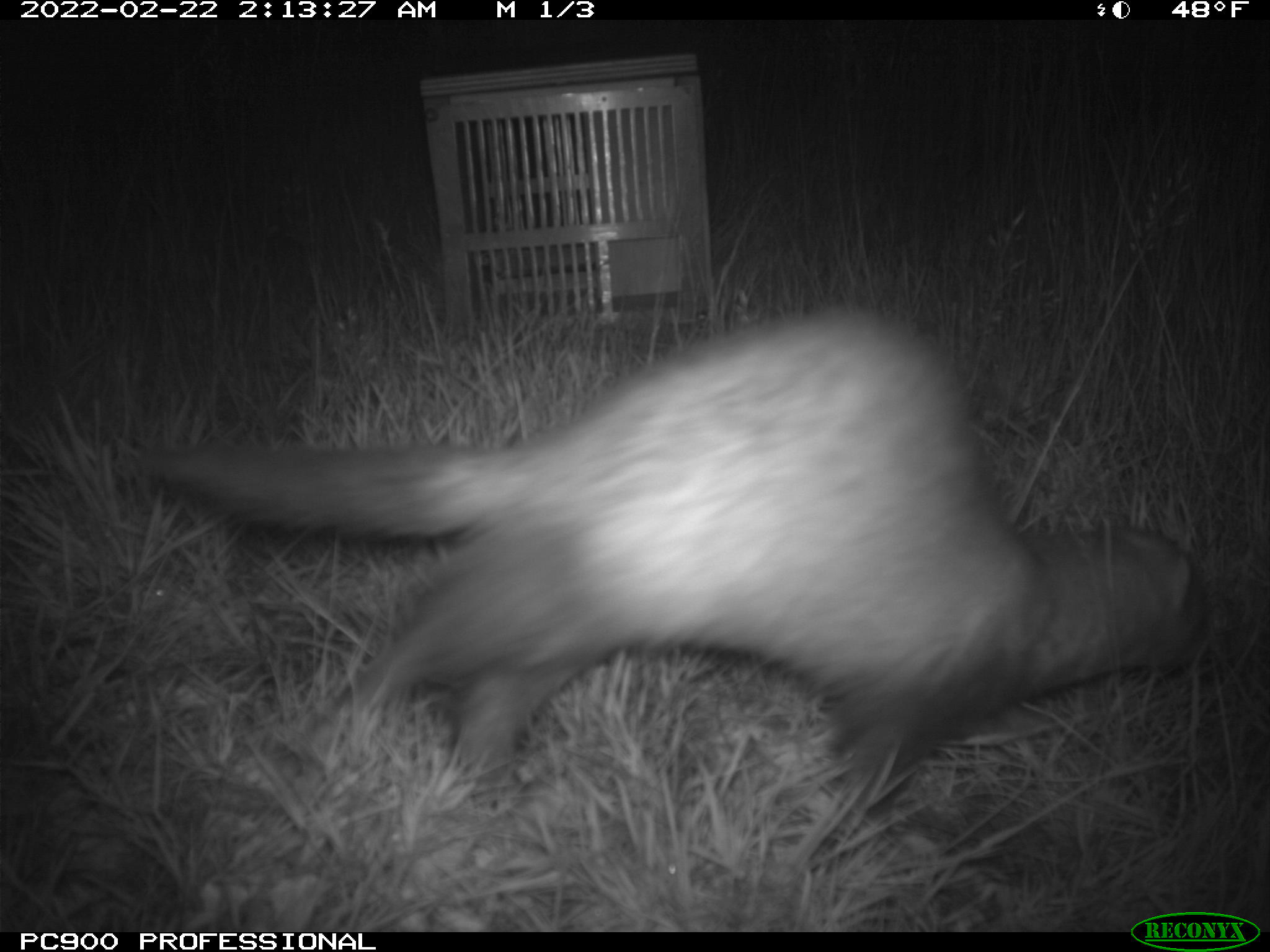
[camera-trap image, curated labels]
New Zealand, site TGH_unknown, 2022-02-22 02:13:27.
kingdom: Animalia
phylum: Chordata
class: Mammalia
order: Carnivora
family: Mustelidae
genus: Mustela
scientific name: Mustela furo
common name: ferret